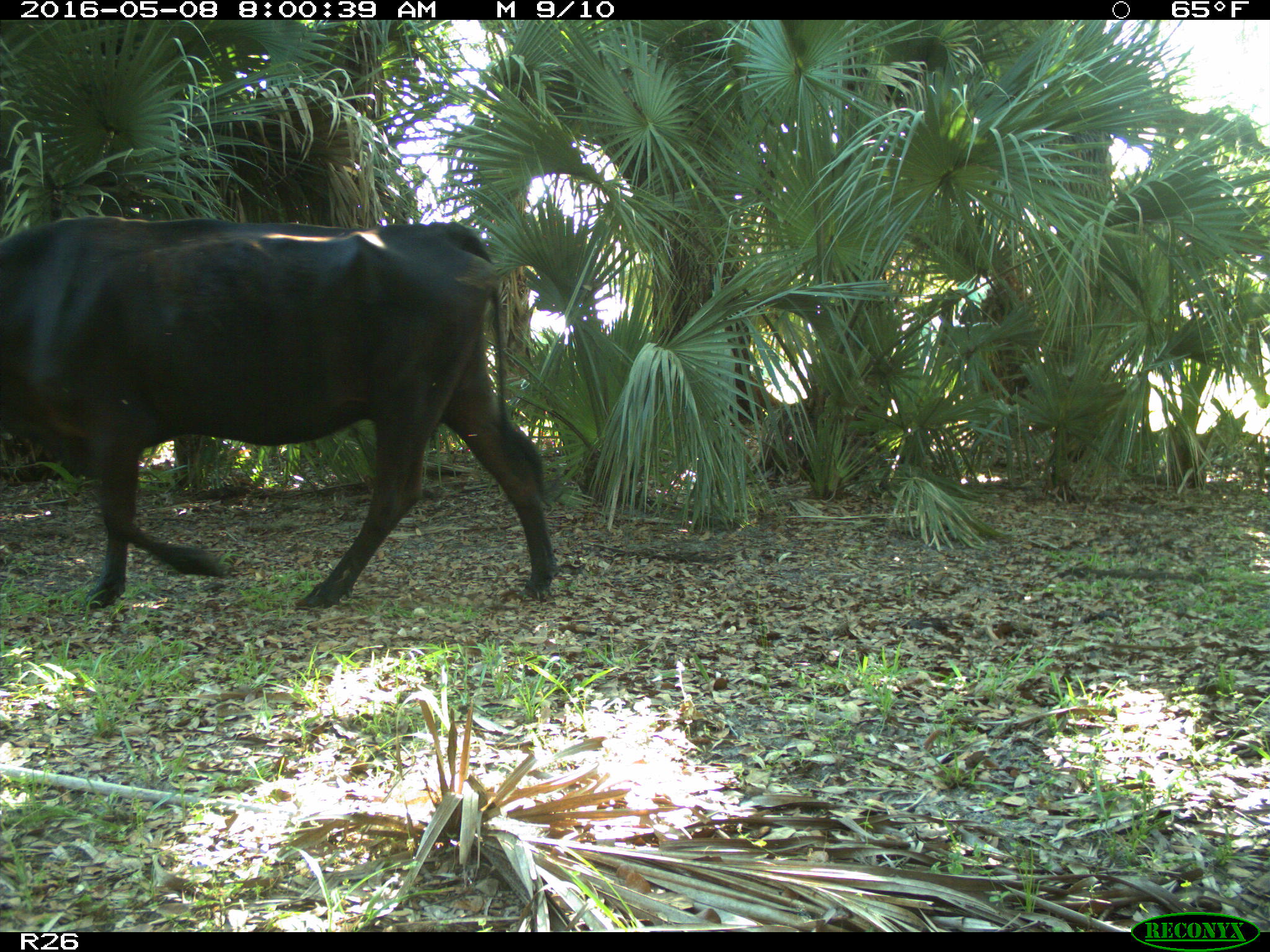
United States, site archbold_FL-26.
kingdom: Animalia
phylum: Chordata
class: Mammalia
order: Artiodactyla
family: Bovidae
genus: Bos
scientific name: Bos taurus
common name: domestic cow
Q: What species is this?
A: Bos taurus (domestic cow).